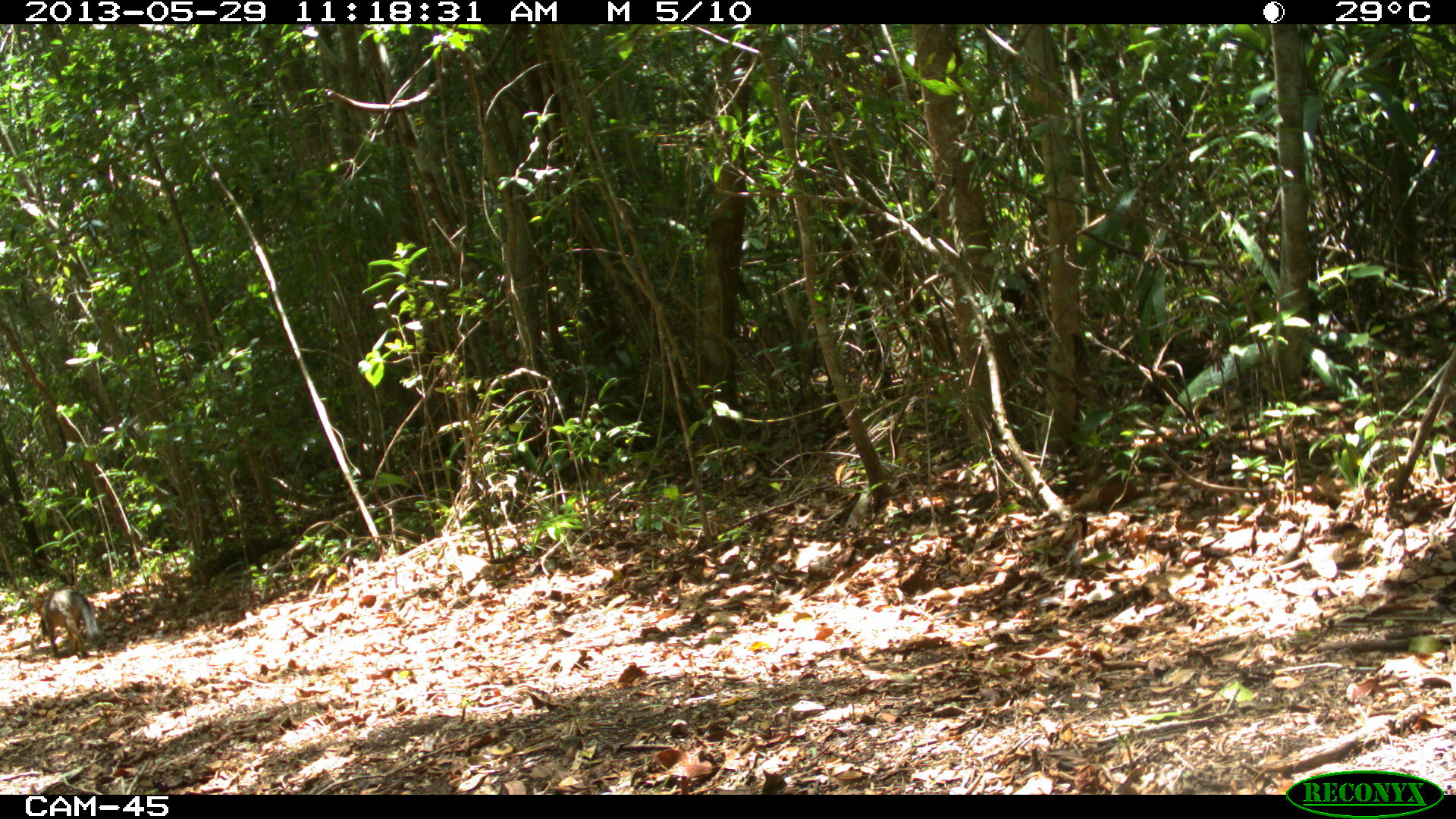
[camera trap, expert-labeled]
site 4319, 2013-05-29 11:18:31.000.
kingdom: Animalia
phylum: Chordata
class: Mammalia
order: Carnivora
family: Canidae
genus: Urocyon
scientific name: Urocyon cinereoargenteus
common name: gray fox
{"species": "Urocyon cinereoargenteus (gray fox)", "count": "1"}